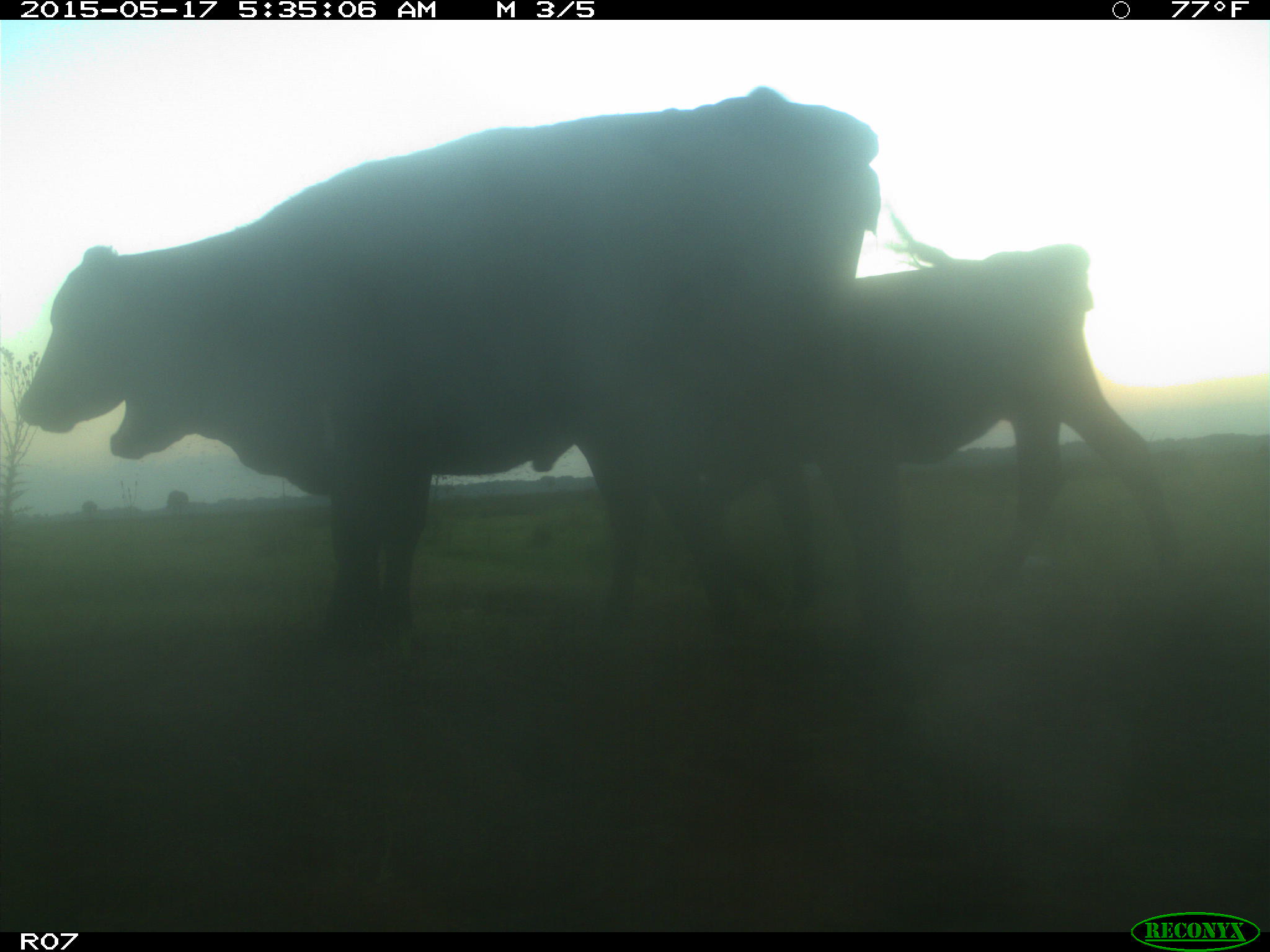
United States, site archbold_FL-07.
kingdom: Animalia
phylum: Chordata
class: Mammalia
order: Artiodactyla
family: Bovidae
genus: Bos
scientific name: Bos taurus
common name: domestic cow